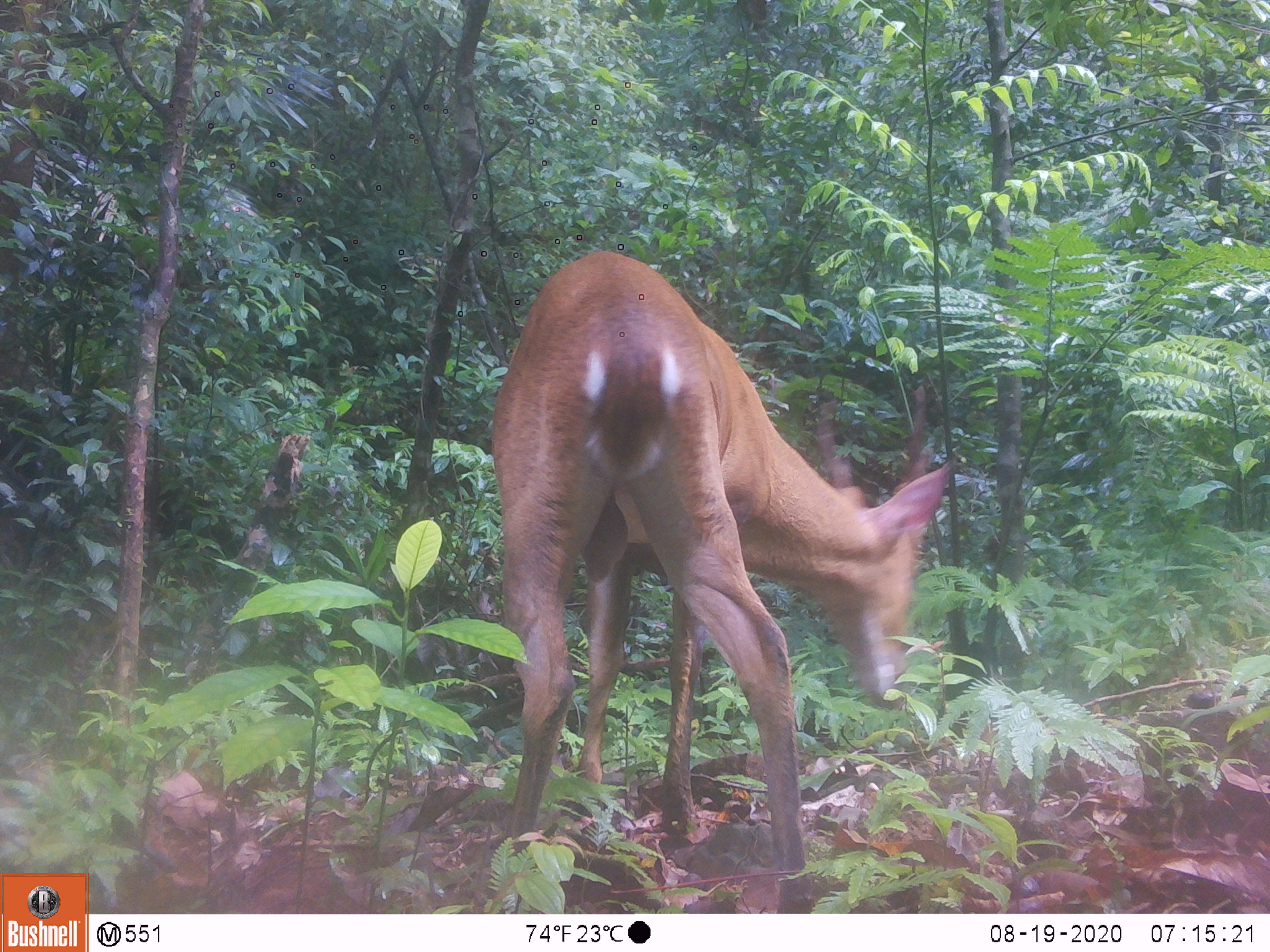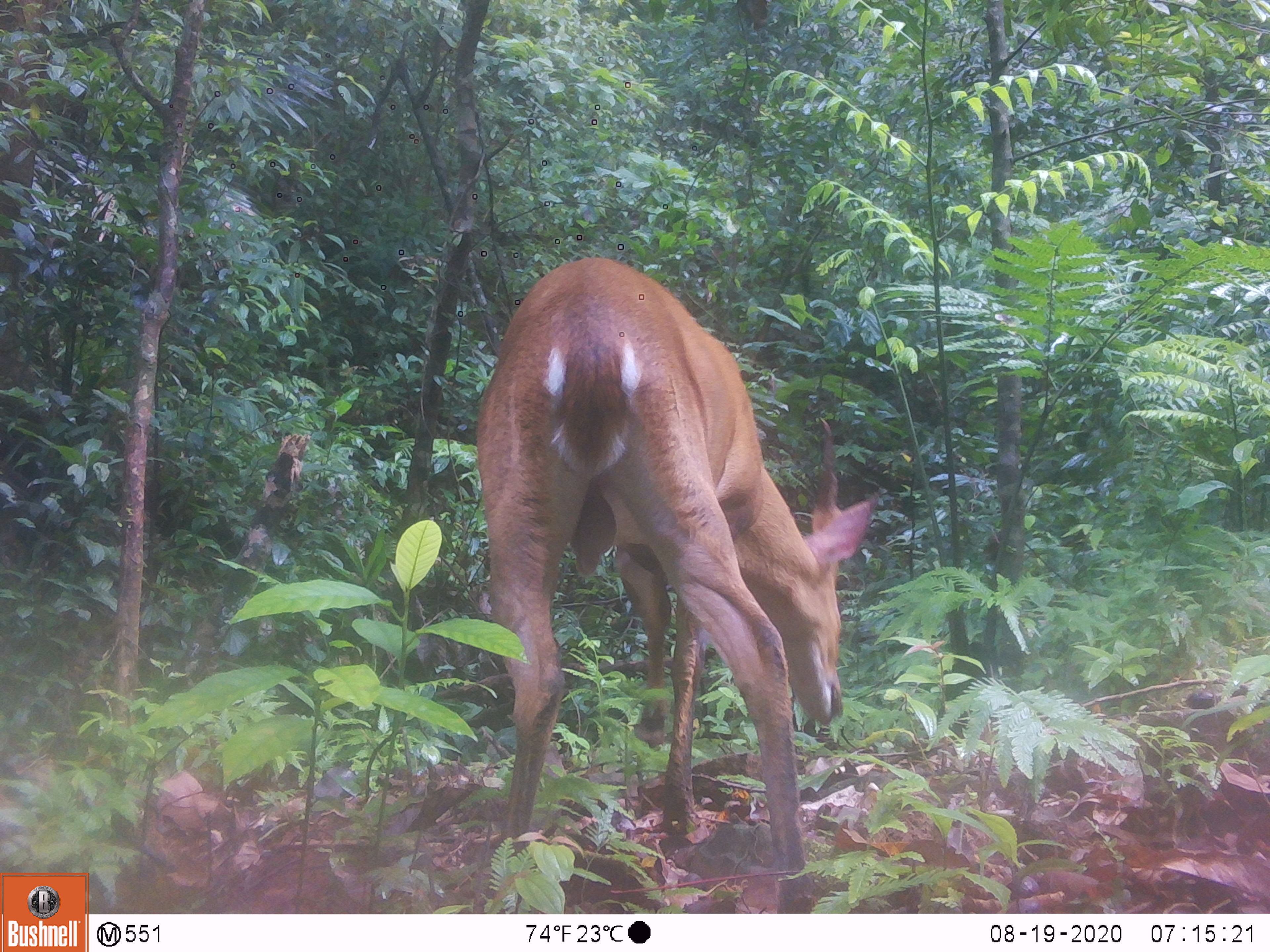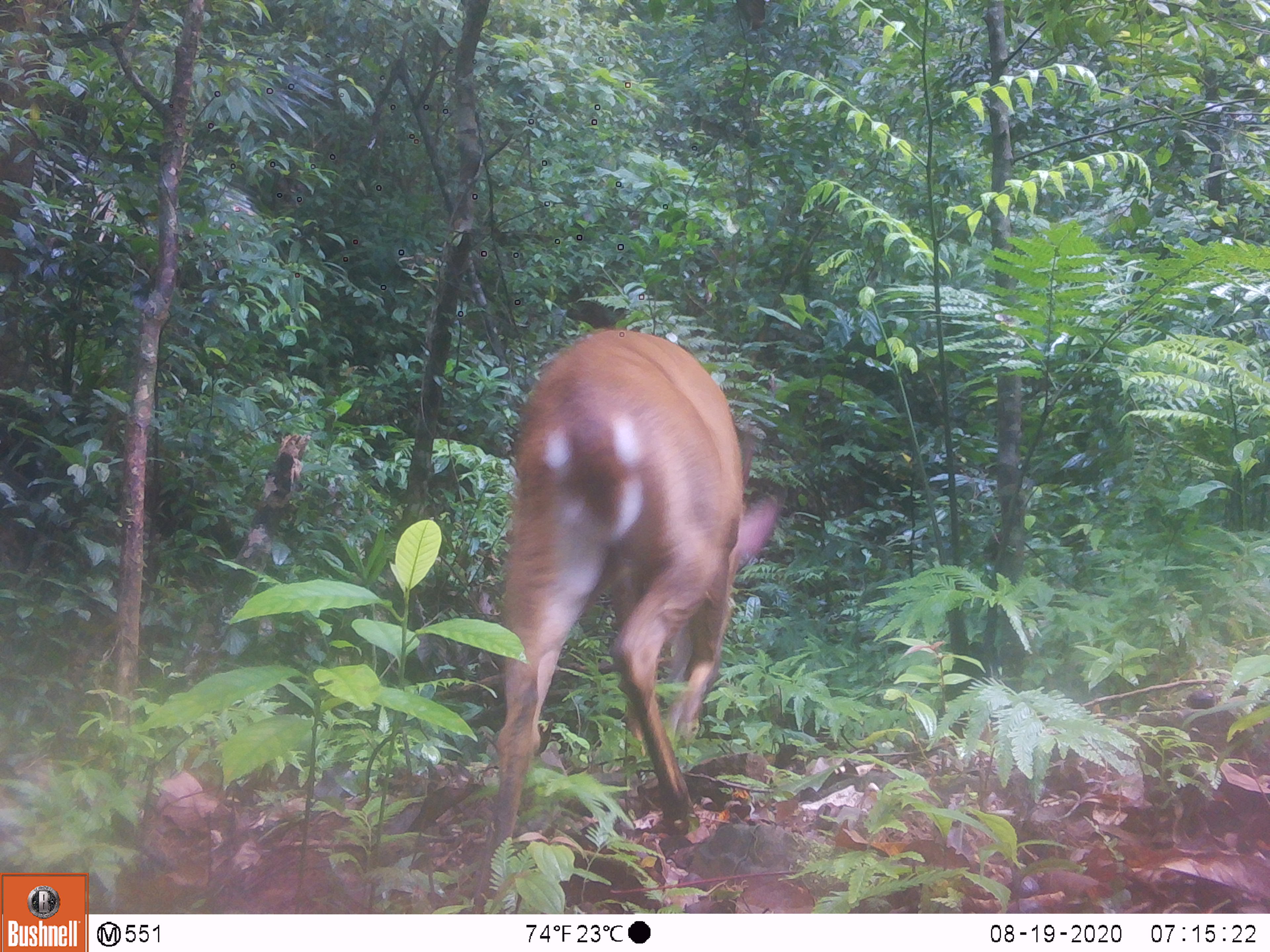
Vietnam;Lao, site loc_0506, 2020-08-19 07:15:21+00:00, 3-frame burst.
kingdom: Animalia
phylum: Chordata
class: Mammalia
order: Artiodactyla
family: Cervidae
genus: Muntiacus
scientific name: Muntiacus vuquangensis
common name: large-antlered muntjac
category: large antlered muntjac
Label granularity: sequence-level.